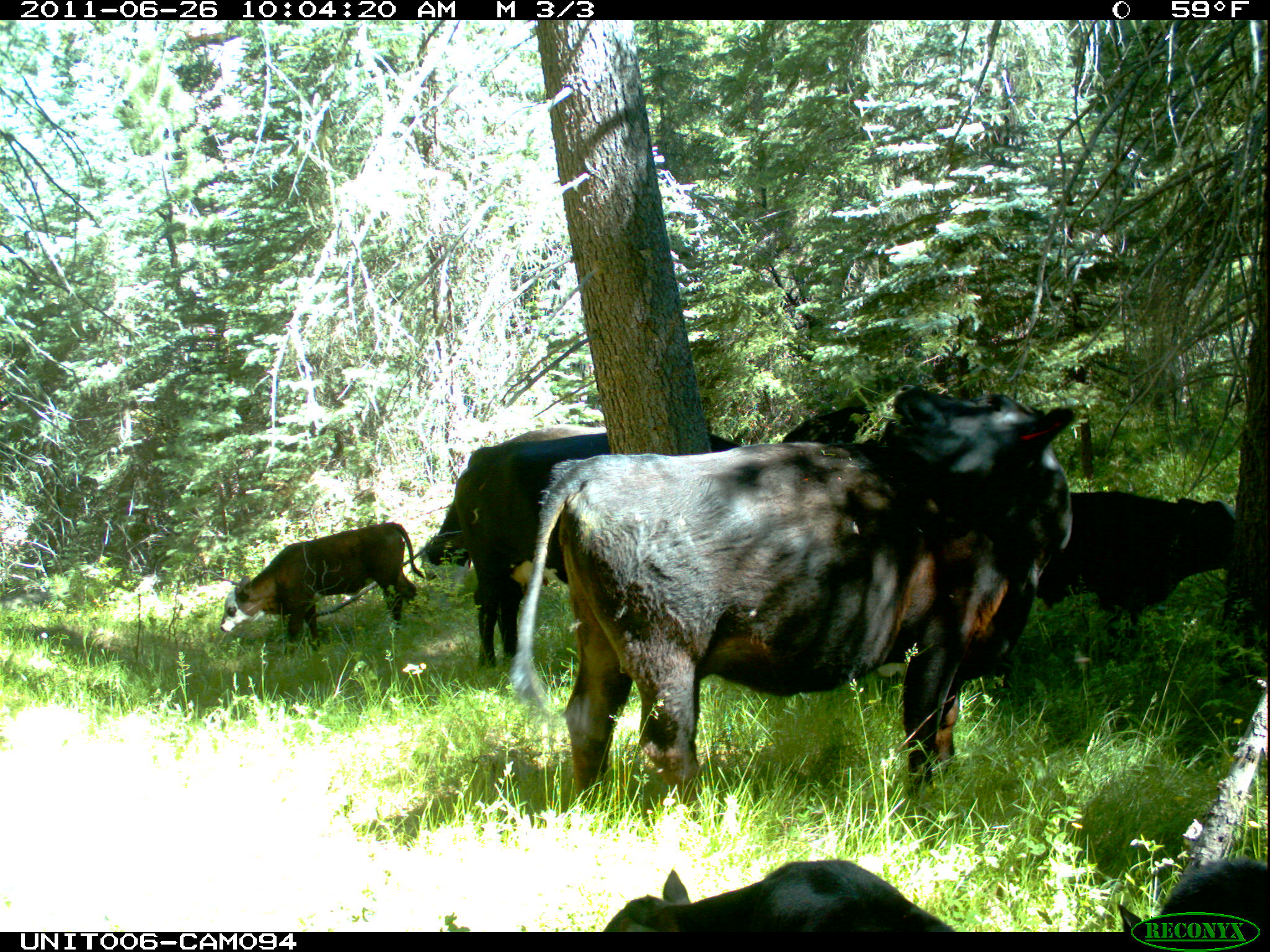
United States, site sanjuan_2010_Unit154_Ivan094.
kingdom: Animalia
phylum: Chordata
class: Mammalia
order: Artiodactyla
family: Bovidae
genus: Bos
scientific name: Bos taurus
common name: domestic cow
Bos taurus (domestic cow).